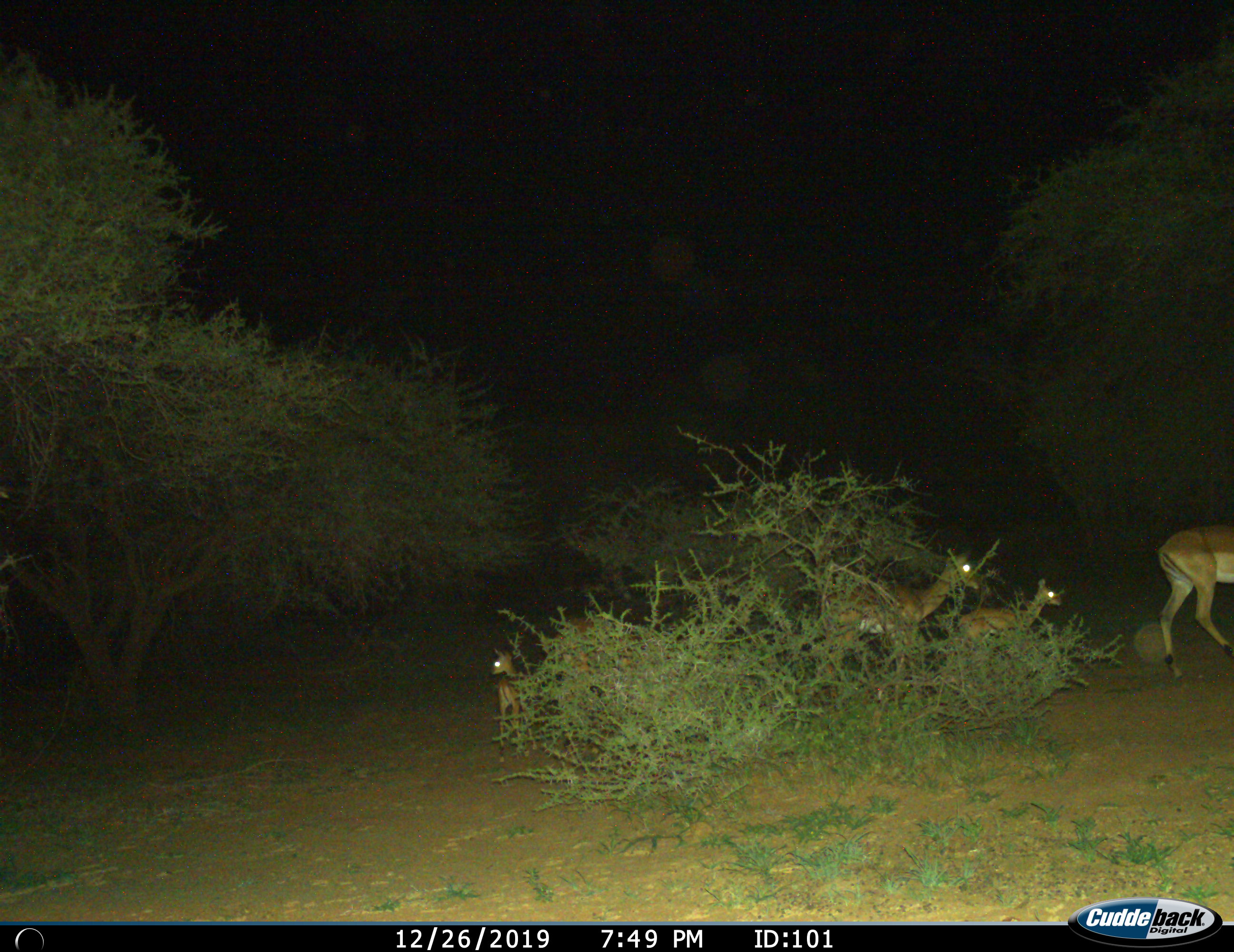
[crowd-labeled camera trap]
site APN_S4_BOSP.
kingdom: Animalia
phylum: Chordata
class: Mammalia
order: Artiodactyla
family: Bovidae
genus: Aepyceros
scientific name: Aepyceros melampus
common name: impala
Impala (Aepyceros melampus), count 5. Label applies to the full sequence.